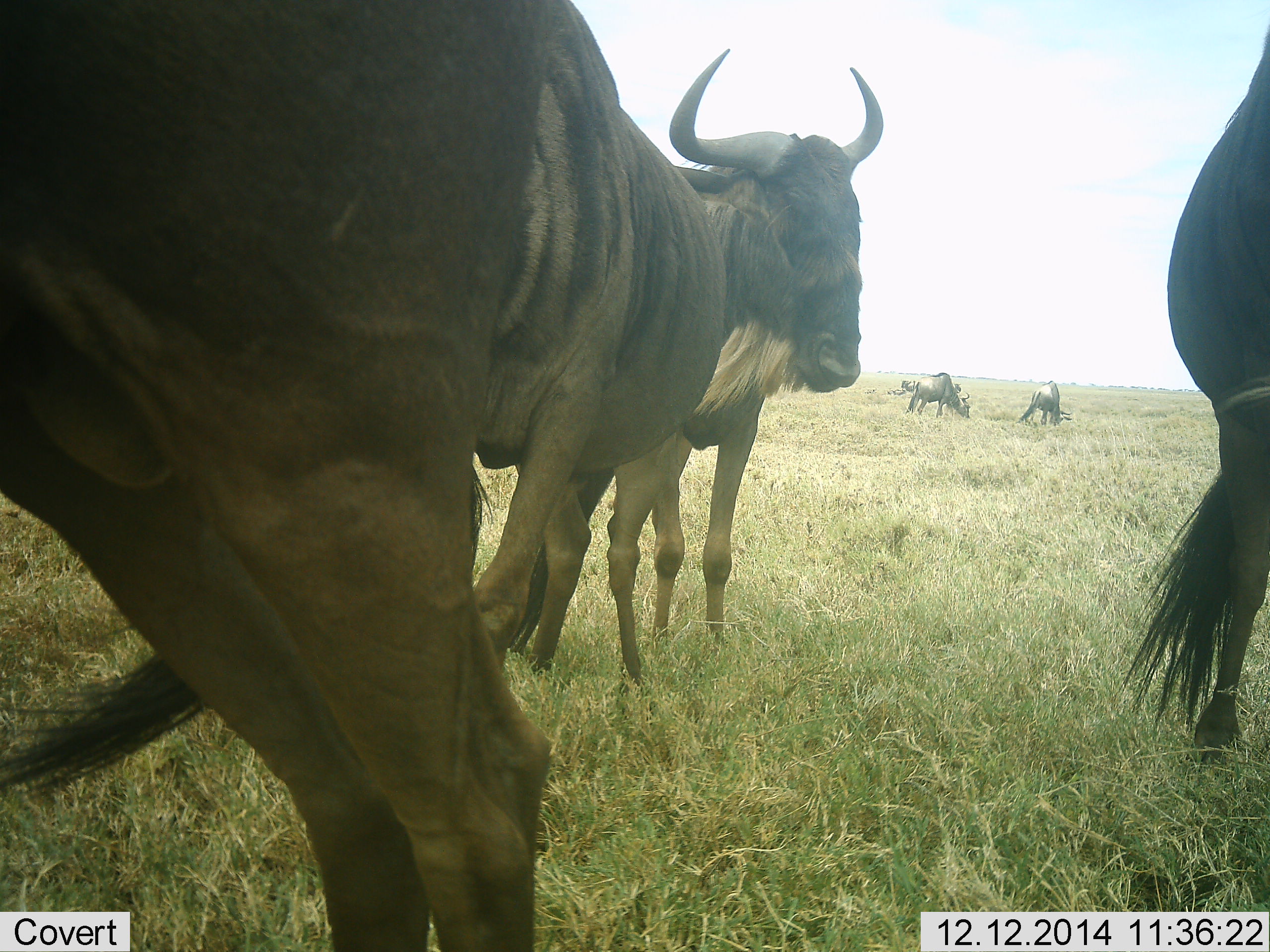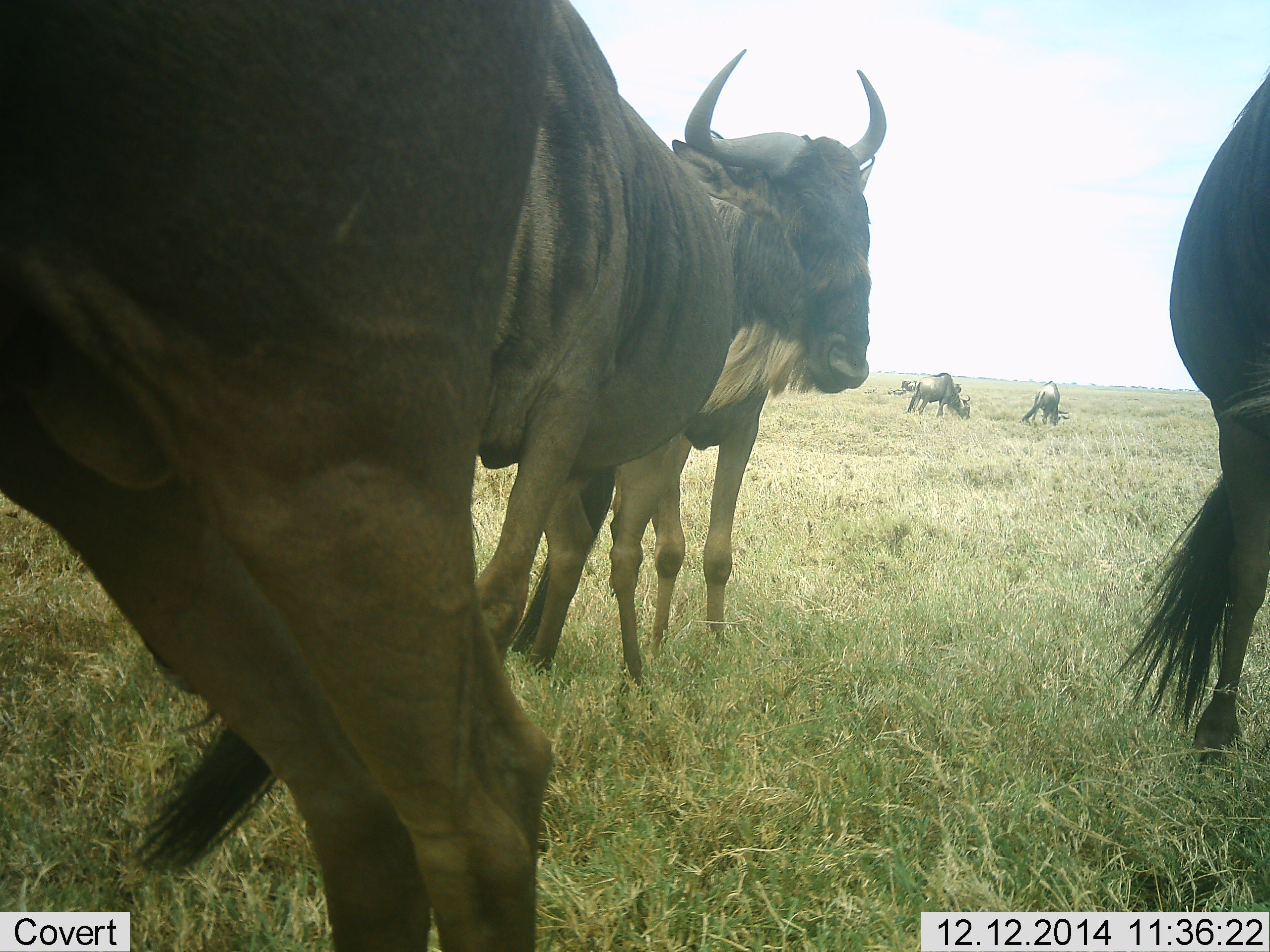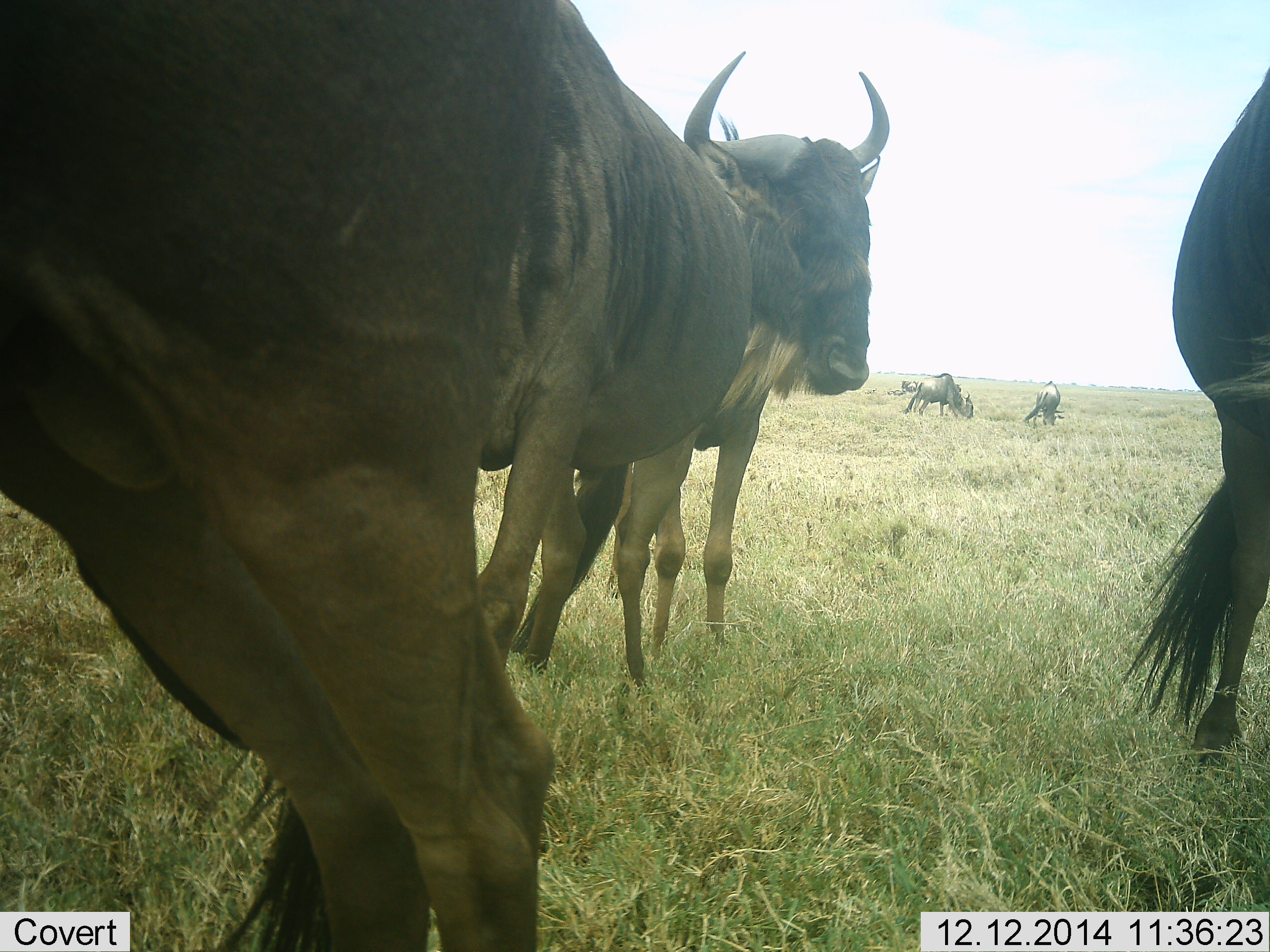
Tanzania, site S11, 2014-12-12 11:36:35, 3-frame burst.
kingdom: Animalia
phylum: Chordata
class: Mammalia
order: Artiodactyla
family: Bovidae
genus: Connochaetes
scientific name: Connochaetes taurinus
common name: blue wildebeest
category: wildebeest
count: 7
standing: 100%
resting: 10%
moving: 20%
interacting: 10%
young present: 0%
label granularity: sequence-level